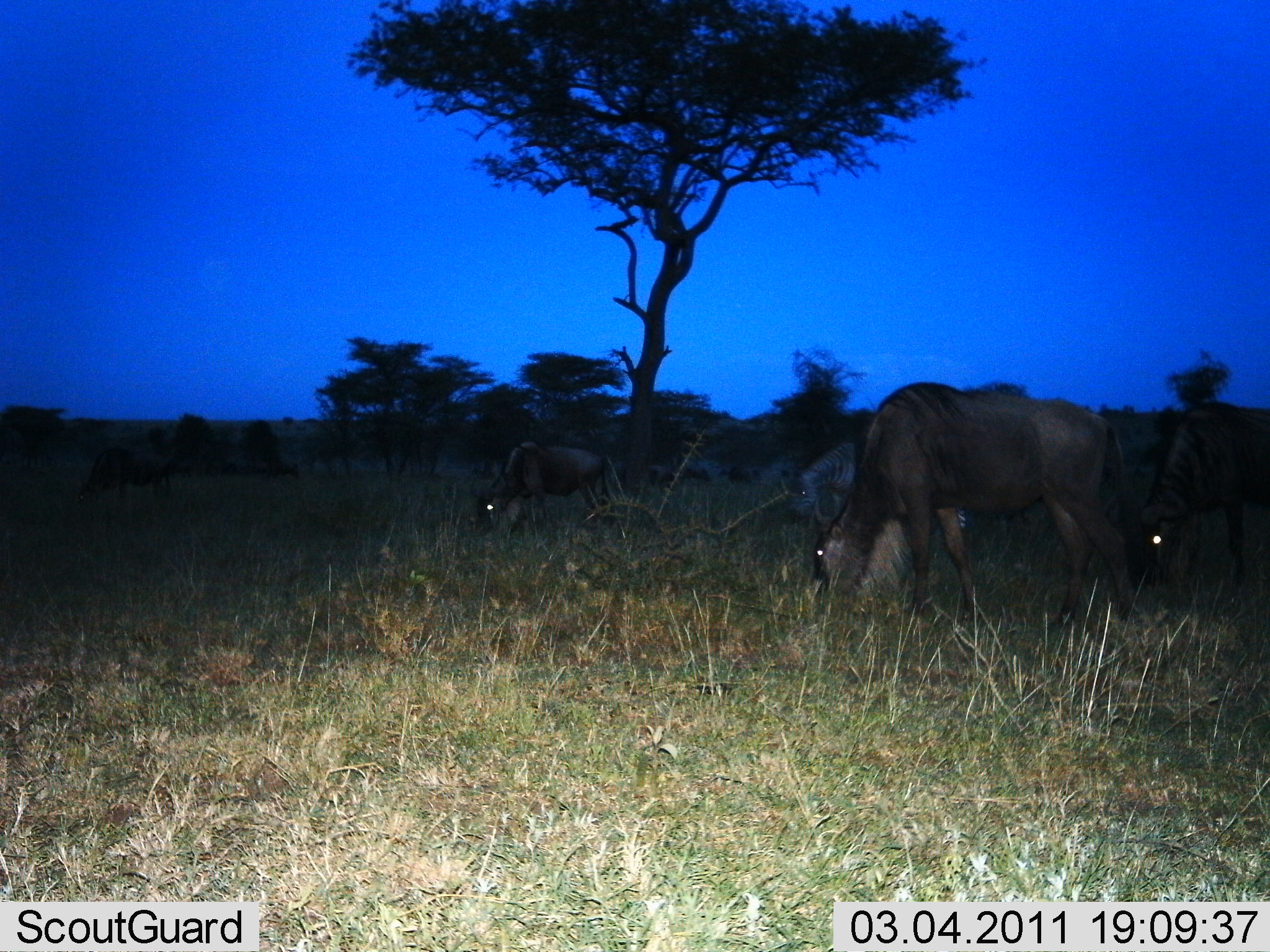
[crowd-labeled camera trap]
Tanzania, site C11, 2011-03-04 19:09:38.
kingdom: Animalia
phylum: Chordata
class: Mammalia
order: Artiodactyla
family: Bovidae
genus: Connochaetes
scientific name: Connochaetes taurinus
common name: blue wildebeest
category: wildebeest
Wildebeest (blue wildebeest) (Connochaetes taurinus), count 5. Behavior (volunteer vote fractions): standing 23%, resting 0%, moving 8%, interacting 0%. Young present (vote fraction): 0%. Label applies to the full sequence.